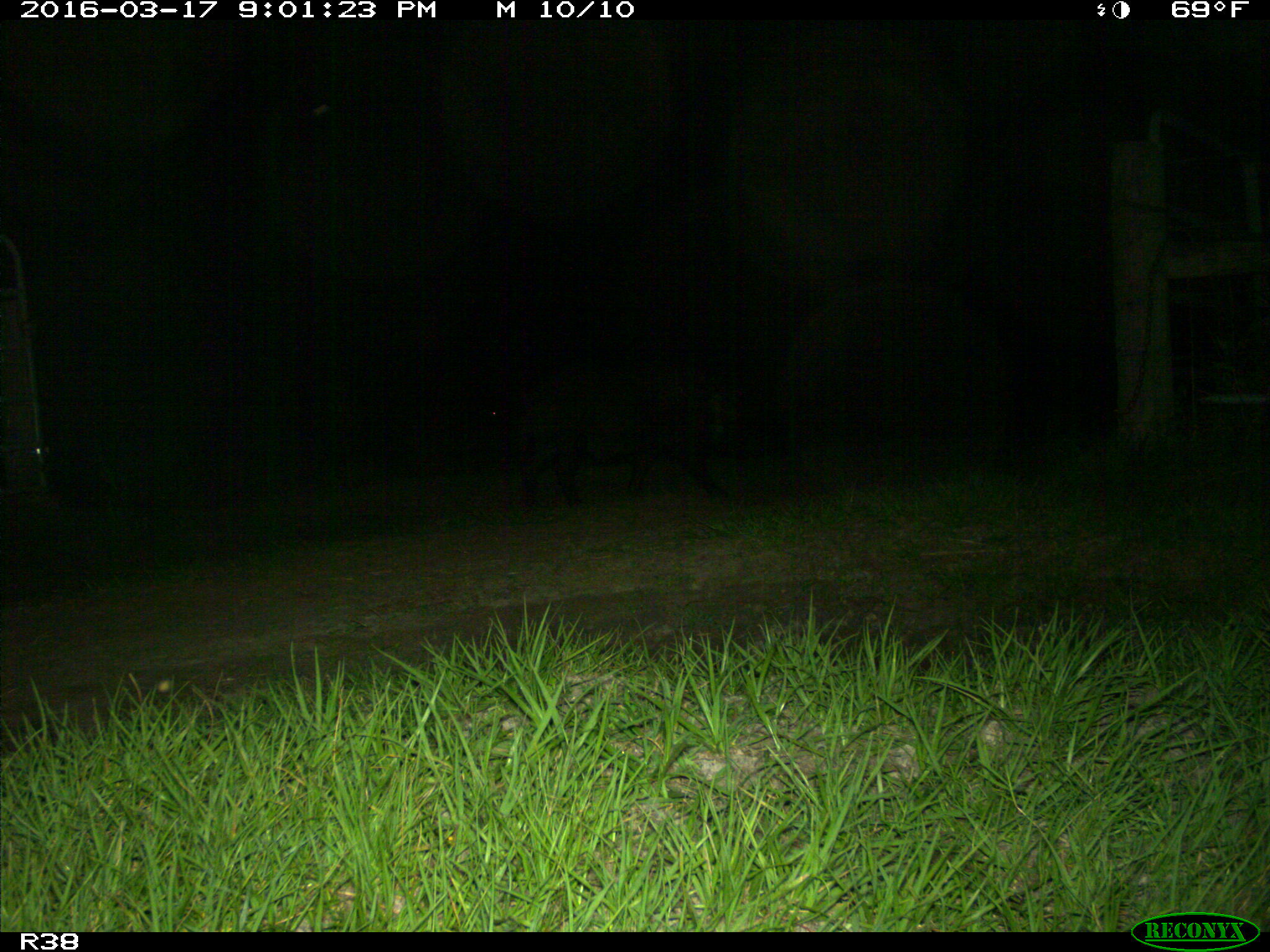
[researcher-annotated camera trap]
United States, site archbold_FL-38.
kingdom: Animalia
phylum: Chordata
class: Mammalia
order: Artiodactyla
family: Suidae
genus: Sus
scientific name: Sus scrofa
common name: wild boar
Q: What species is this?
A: Sus scrofa (wild boar).